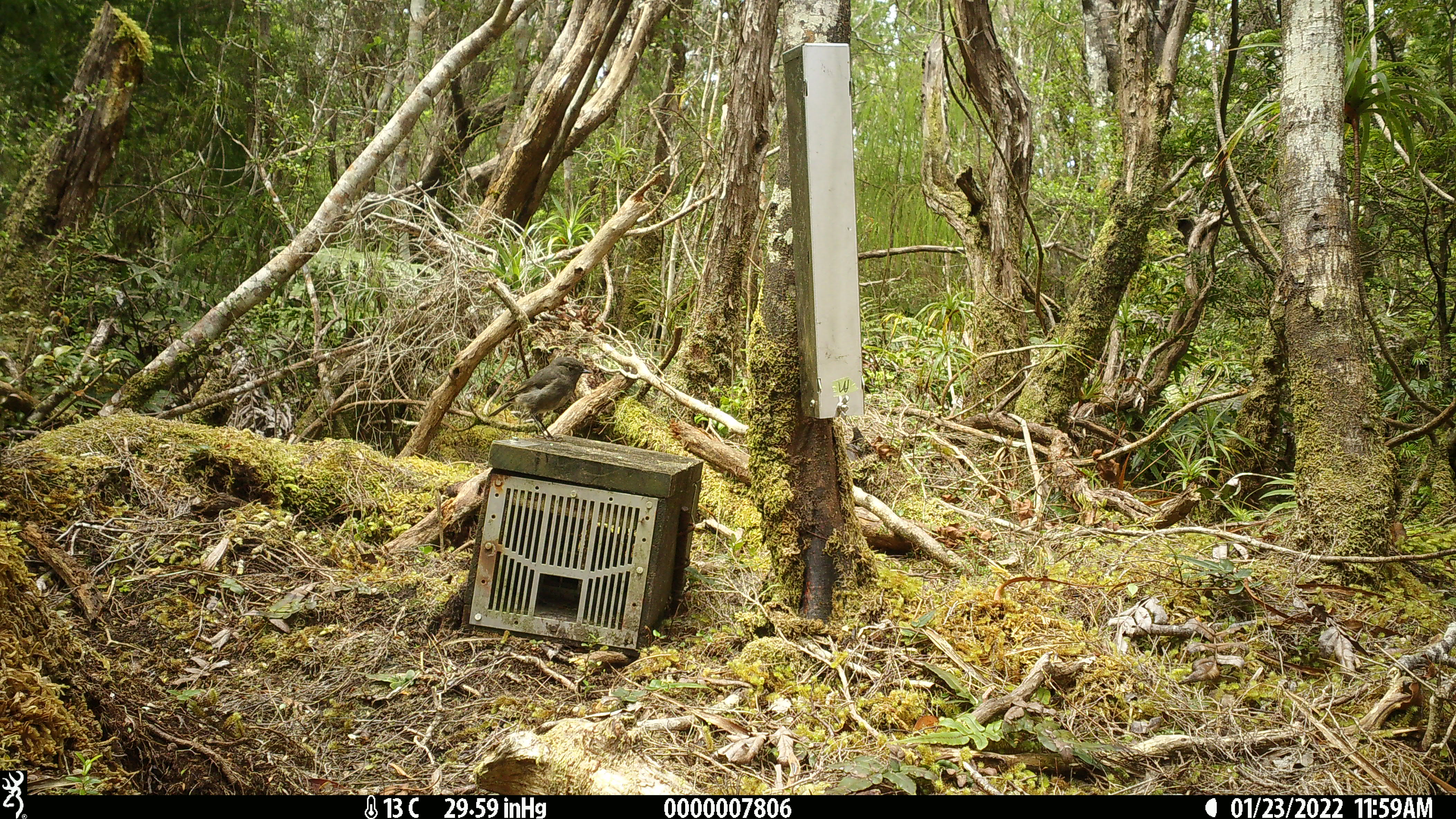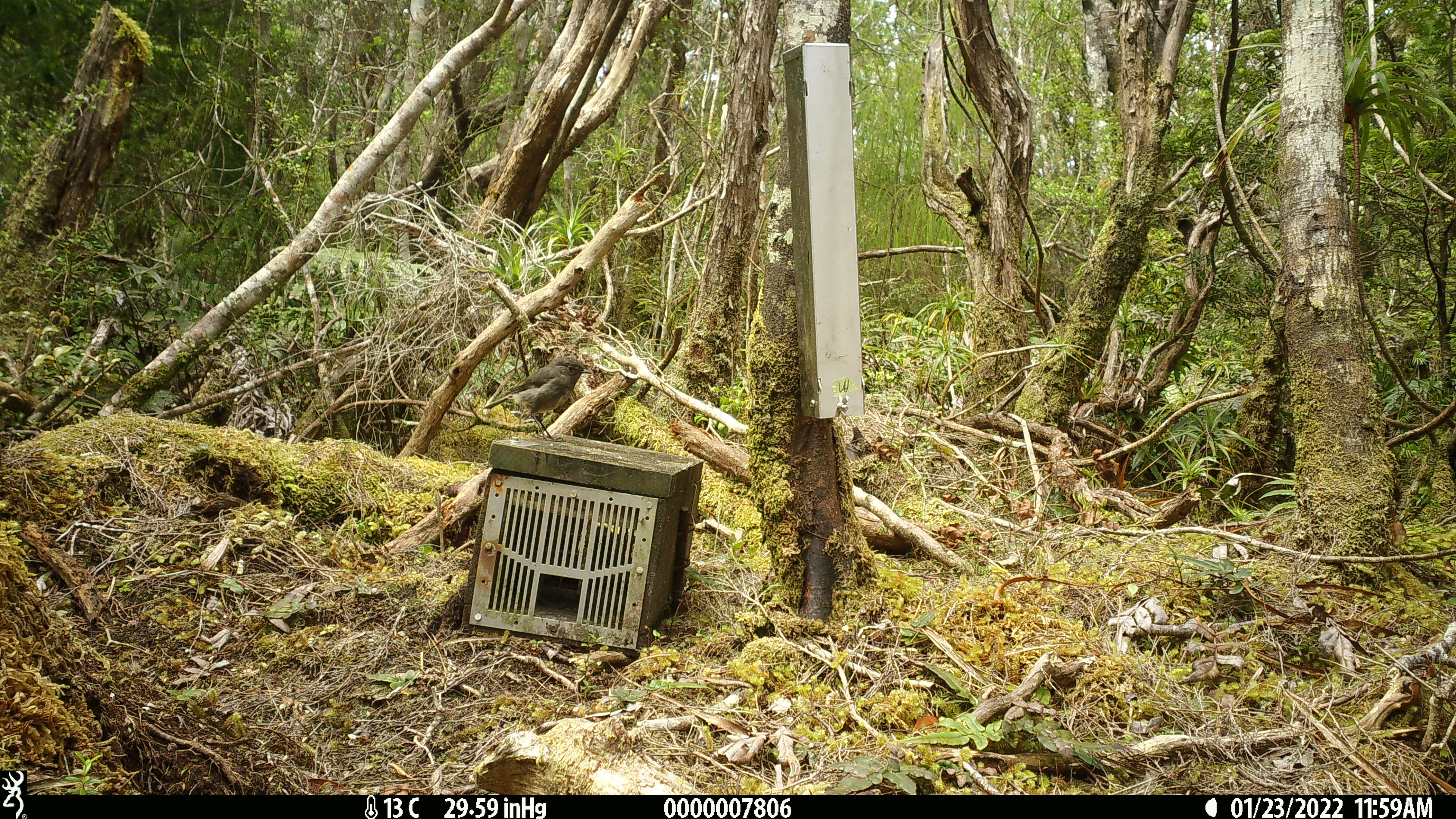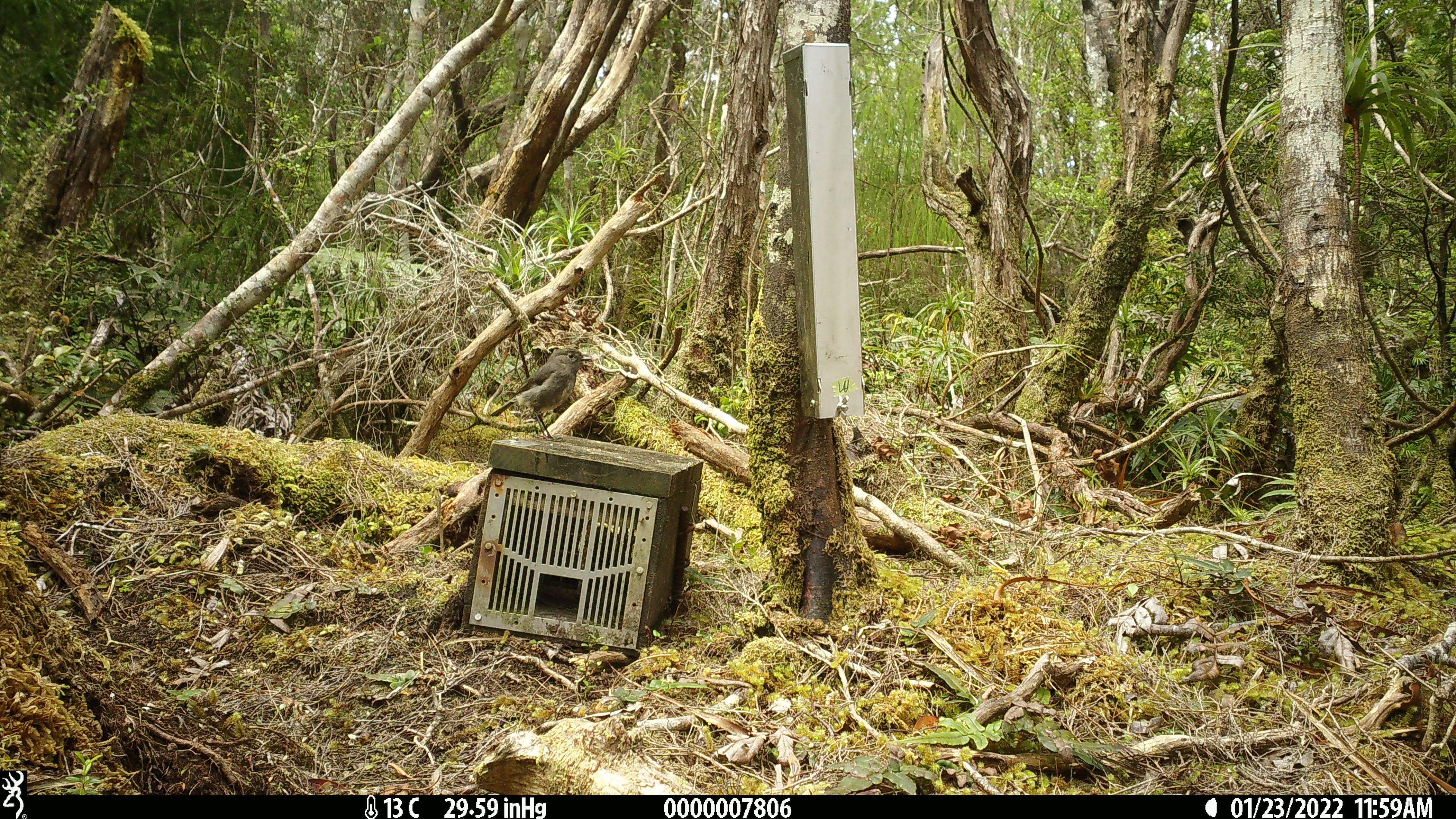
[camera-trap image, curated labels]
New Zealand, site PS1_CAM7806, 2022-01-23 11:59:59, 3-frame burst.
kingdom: Animalia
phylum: Chordata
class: Aves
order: Passeriformes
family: Petroicidae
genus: Petroica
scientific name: Petroica australis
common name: new zealand robin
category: robin